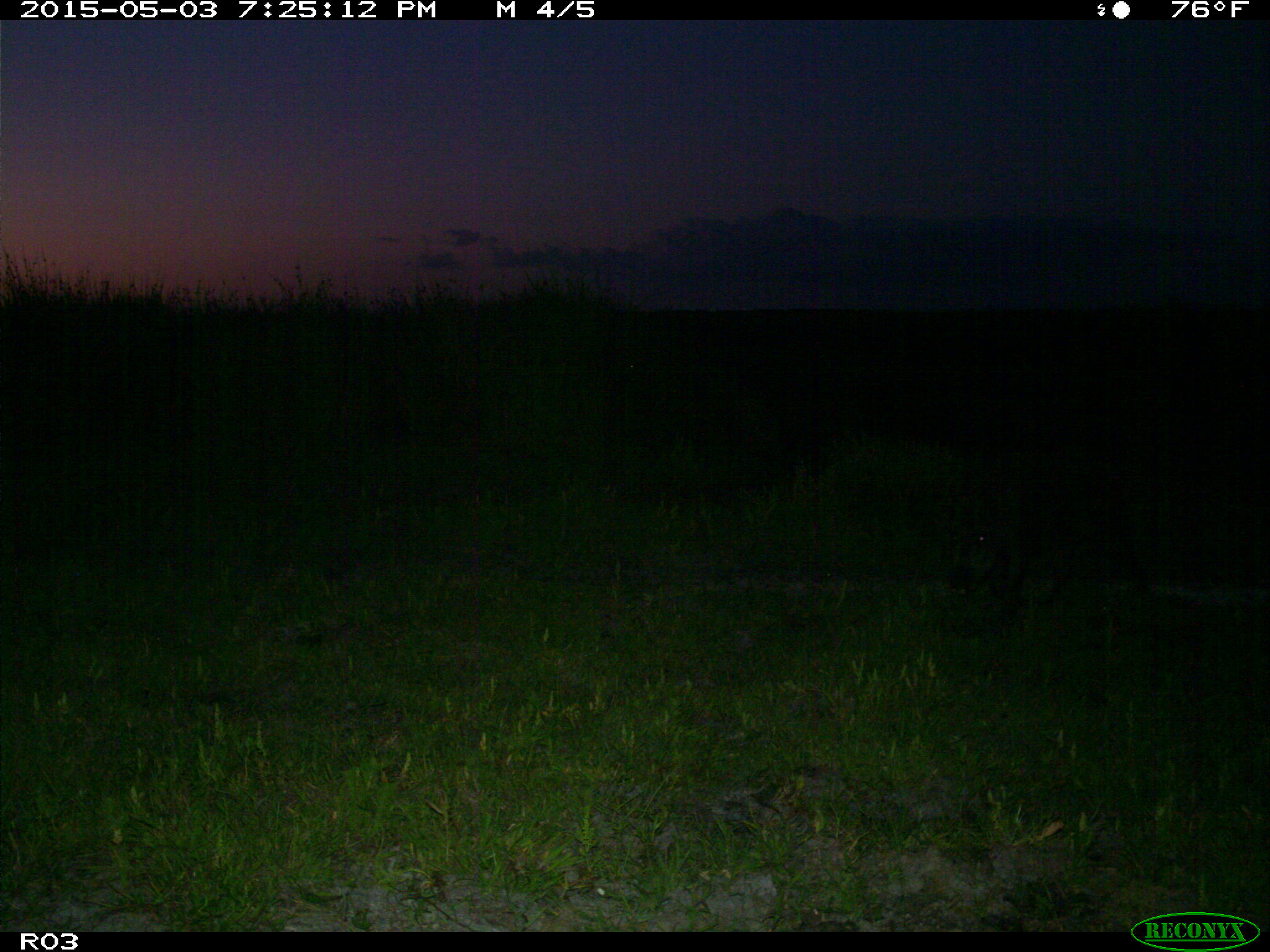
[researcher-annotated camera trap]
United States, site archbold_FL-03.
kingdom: Animalia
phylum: Chordata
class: Mammalia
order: Artiodactyla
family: Suidae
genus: Sus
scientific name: Sus scrofa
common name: wild boar